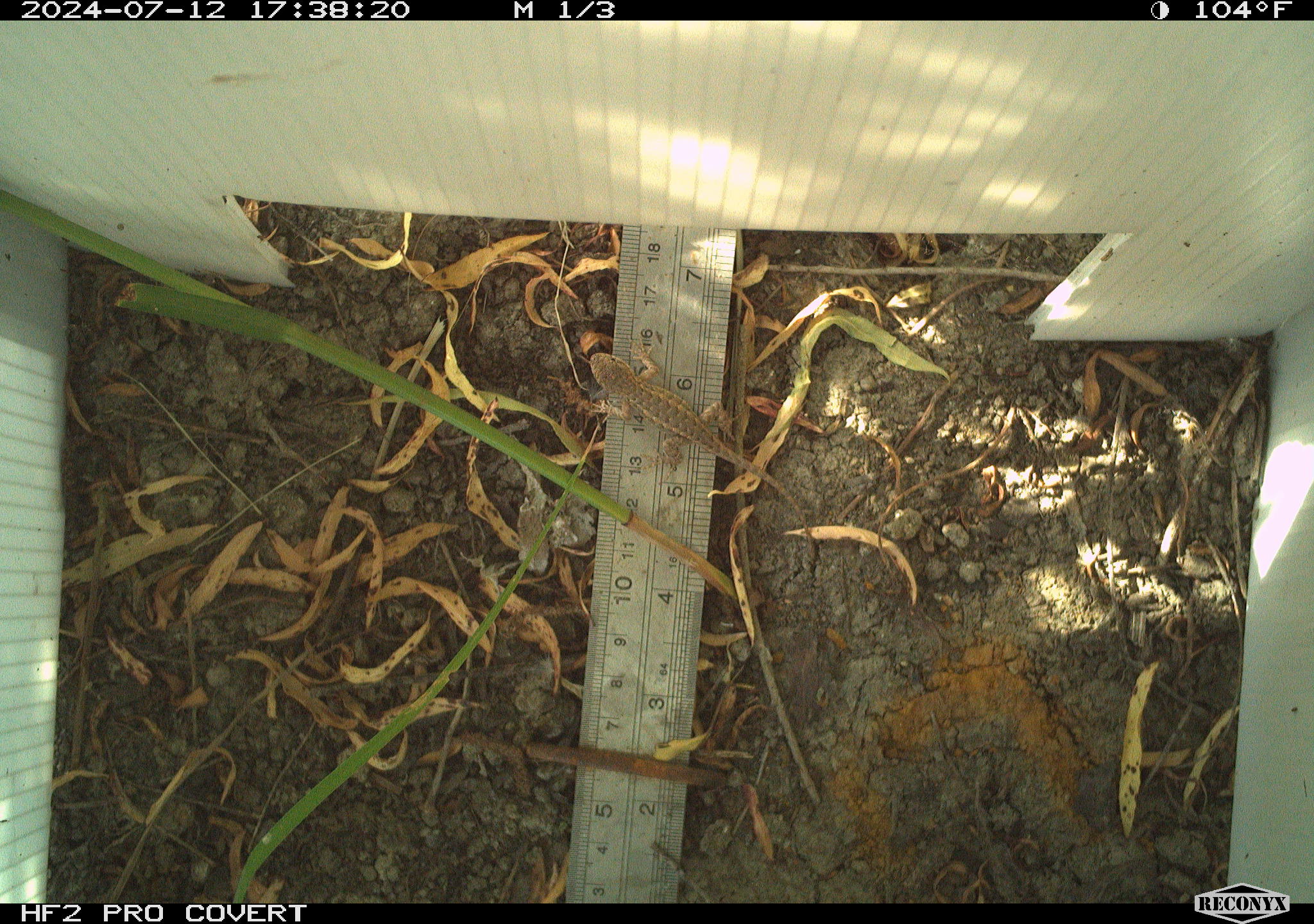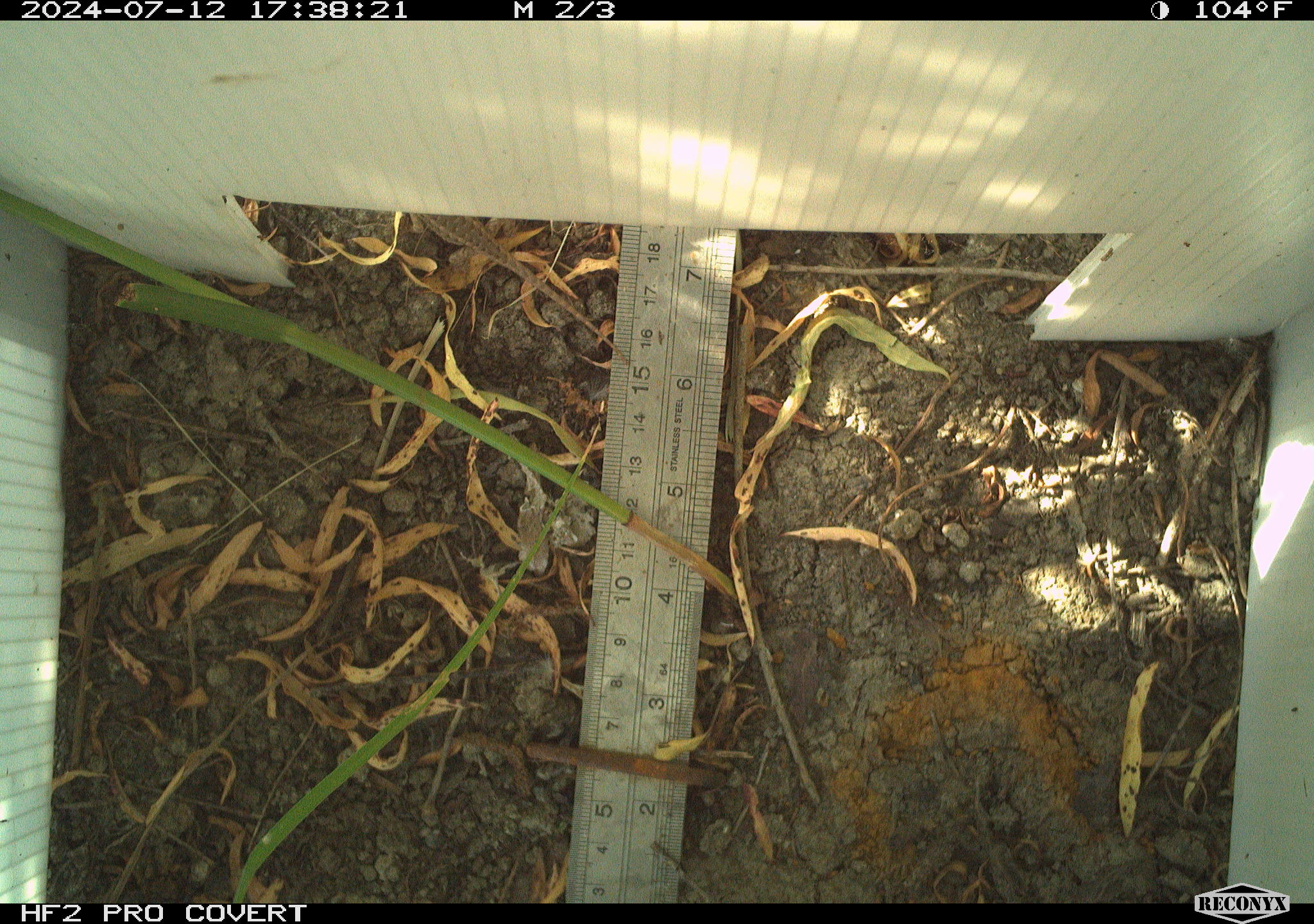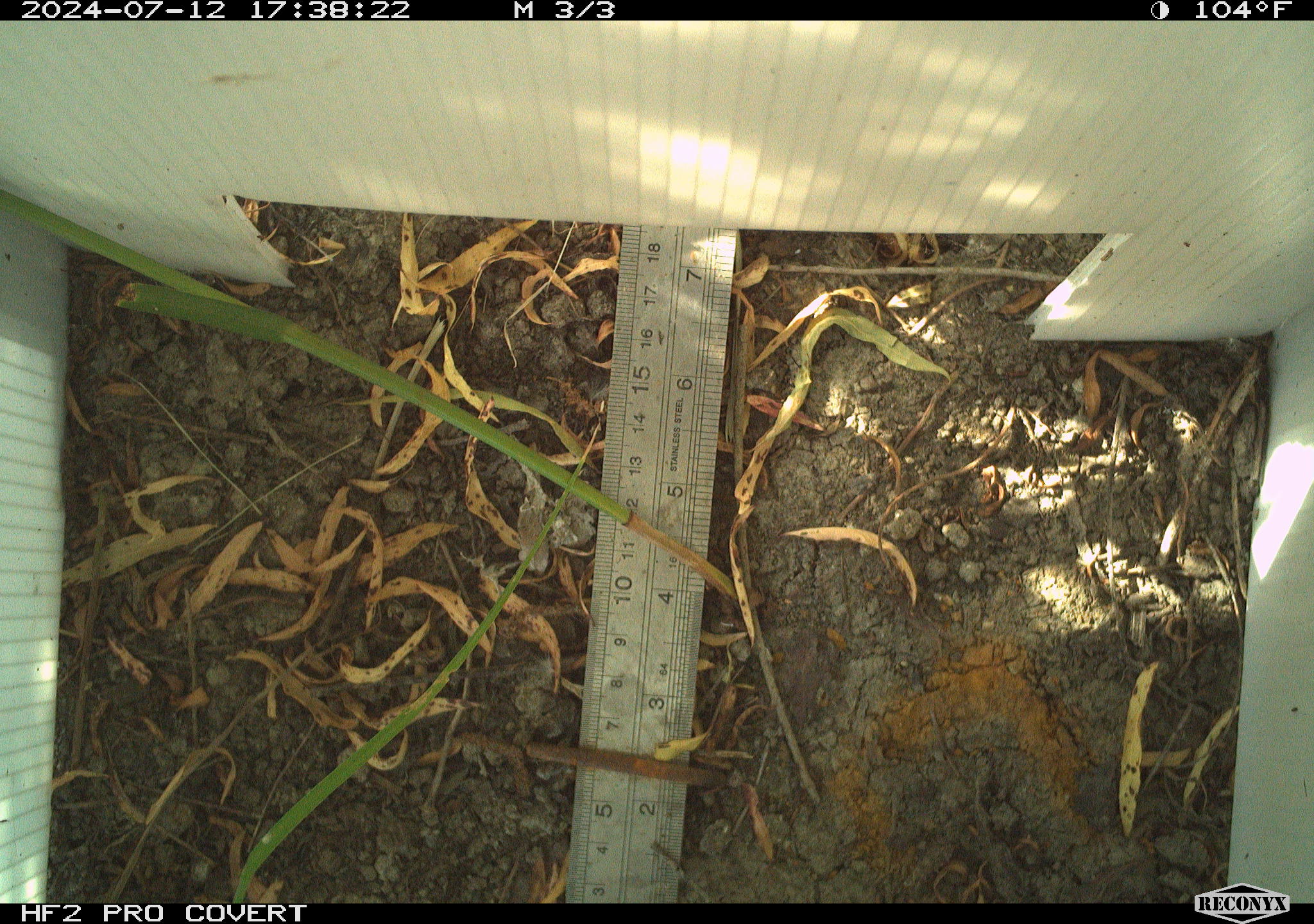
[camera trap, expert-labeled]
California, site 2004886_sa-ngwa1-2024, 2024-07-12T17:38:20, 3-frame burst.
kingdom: Animalia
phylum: Chordata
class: Reptilia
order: Squamata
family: Phrynosomatidae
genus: Sceloporus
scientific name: Sceloporus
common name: spiny lizards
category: sceloporus species